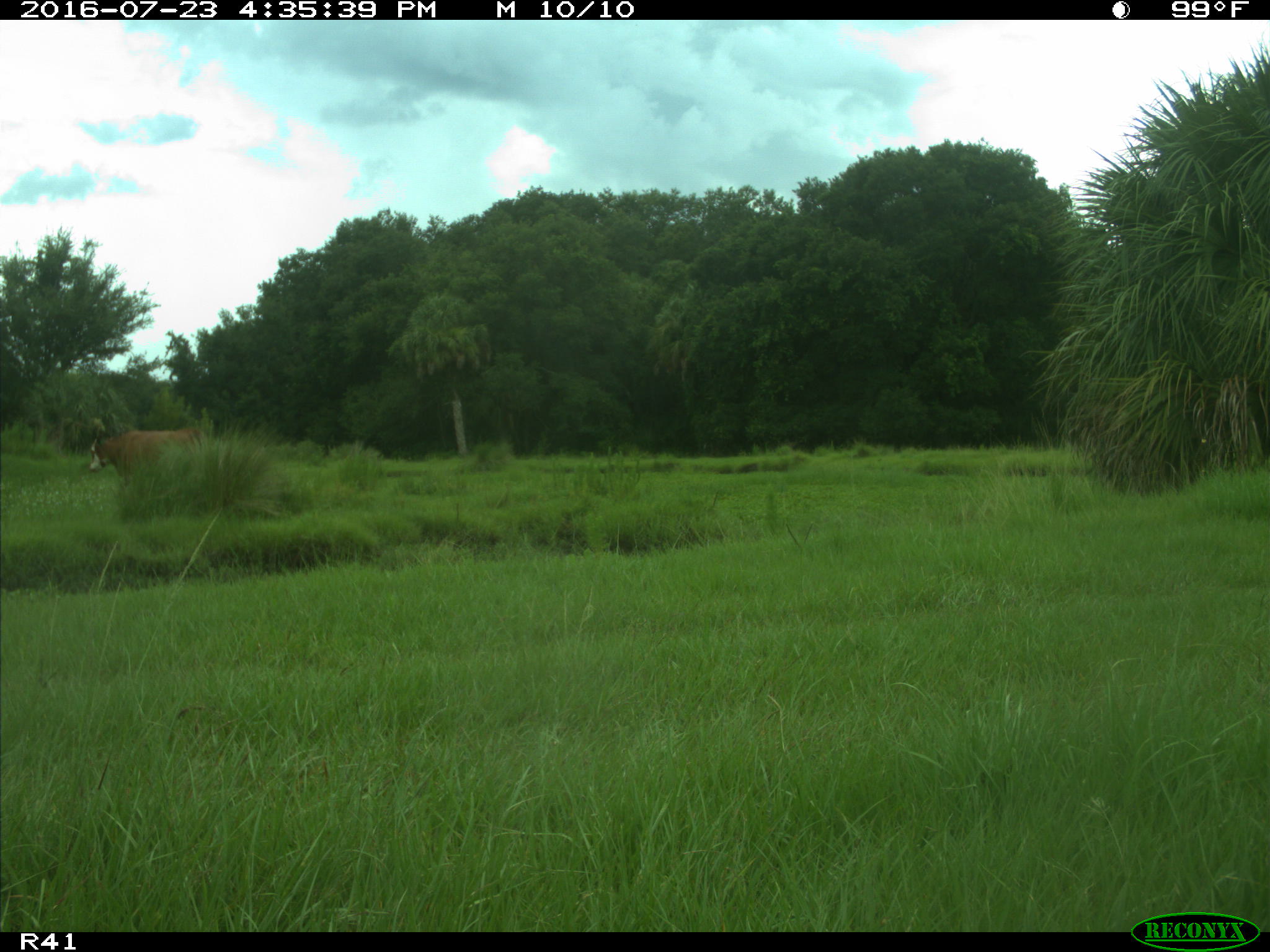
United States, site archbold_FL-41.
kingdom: Animalia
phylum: Chordata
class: Mammalia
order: Artiodactyla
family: Bovidae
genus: Bos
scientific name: Bos taurus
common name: domestic cow